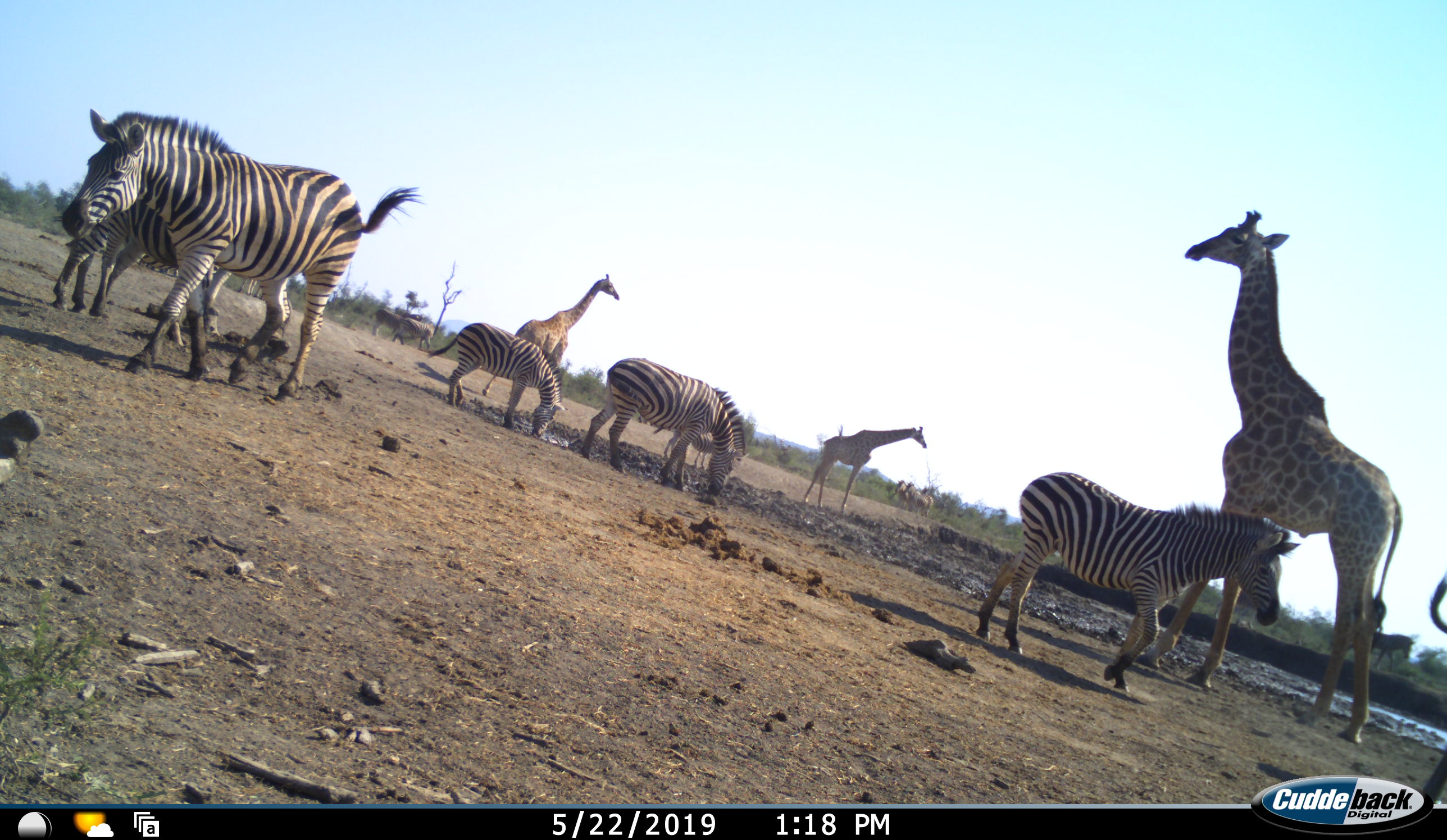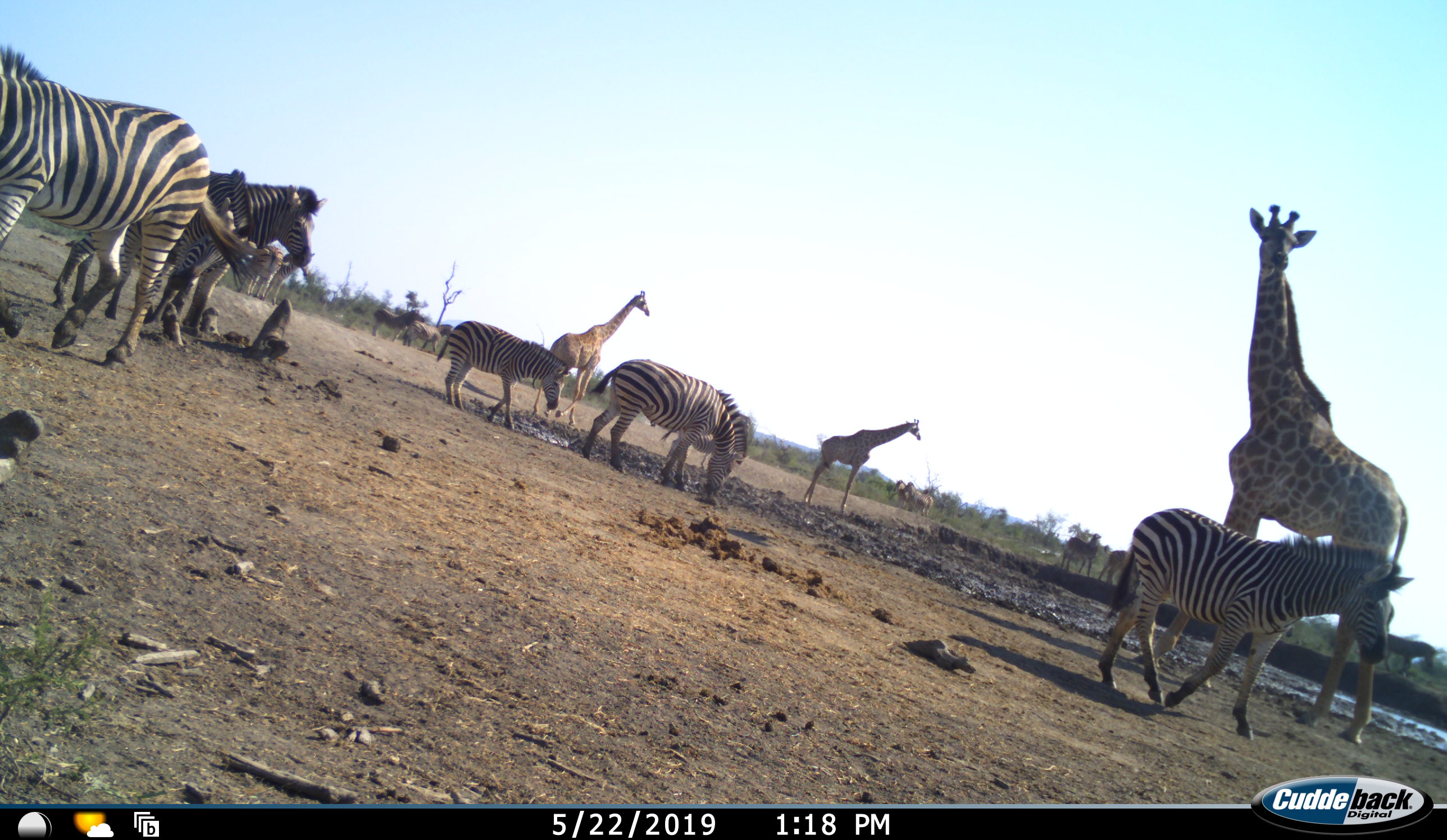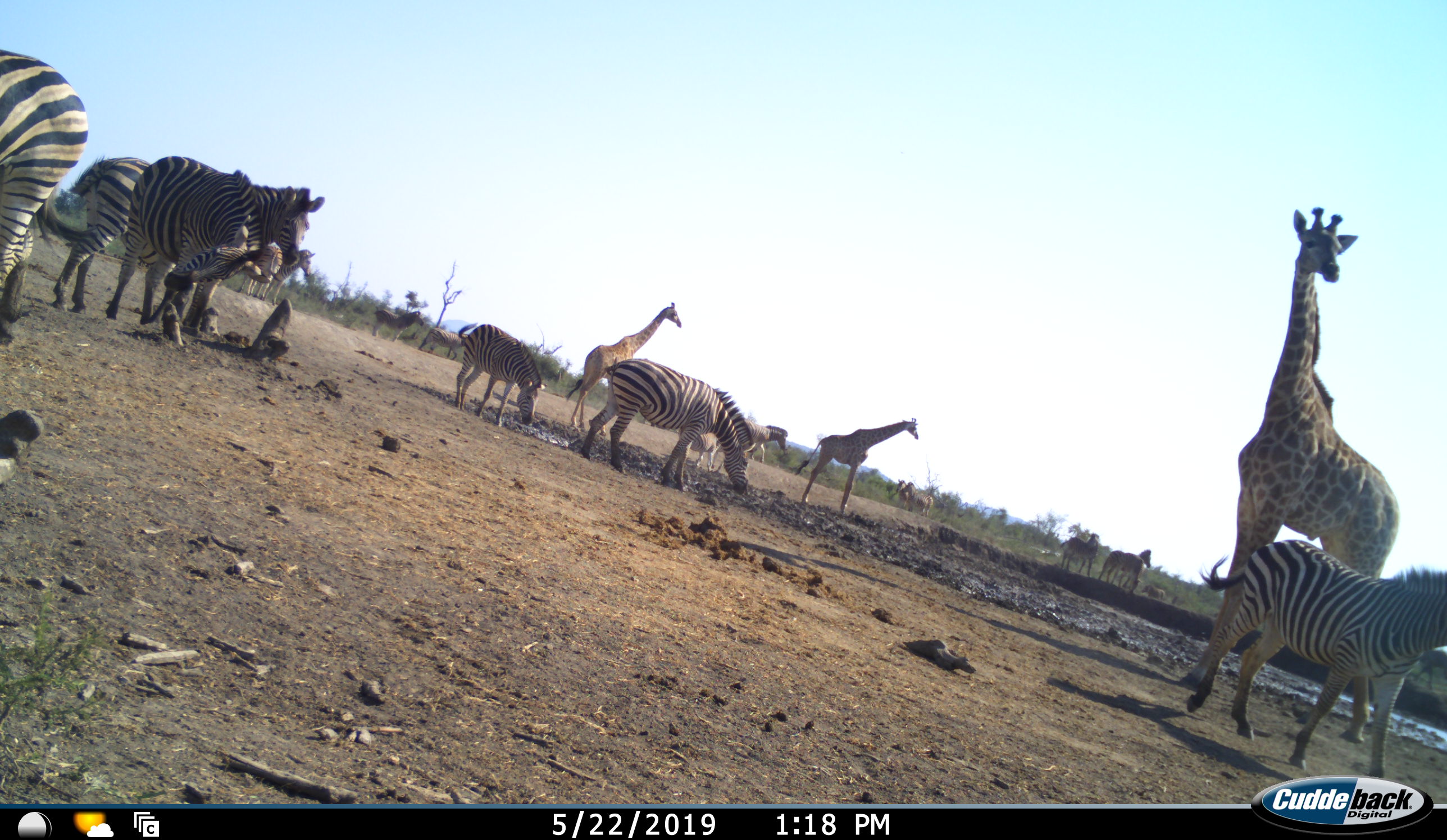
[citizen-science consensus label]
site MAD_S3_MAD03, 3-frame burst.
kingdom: Animalia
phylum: Chordata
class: Mammalia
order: Artiodactyla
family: Giraffidae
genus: Giraffa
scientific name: Giraffa camelopardalis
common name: giraffe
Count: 3.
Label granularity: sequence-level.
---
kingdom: Animalia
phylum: Chordata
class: Mammalia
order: Perissodactyla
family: Equidae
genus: Equus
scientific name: Equus quagga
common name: plains zebra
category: zebraplains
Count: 11-50.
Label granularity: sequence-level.